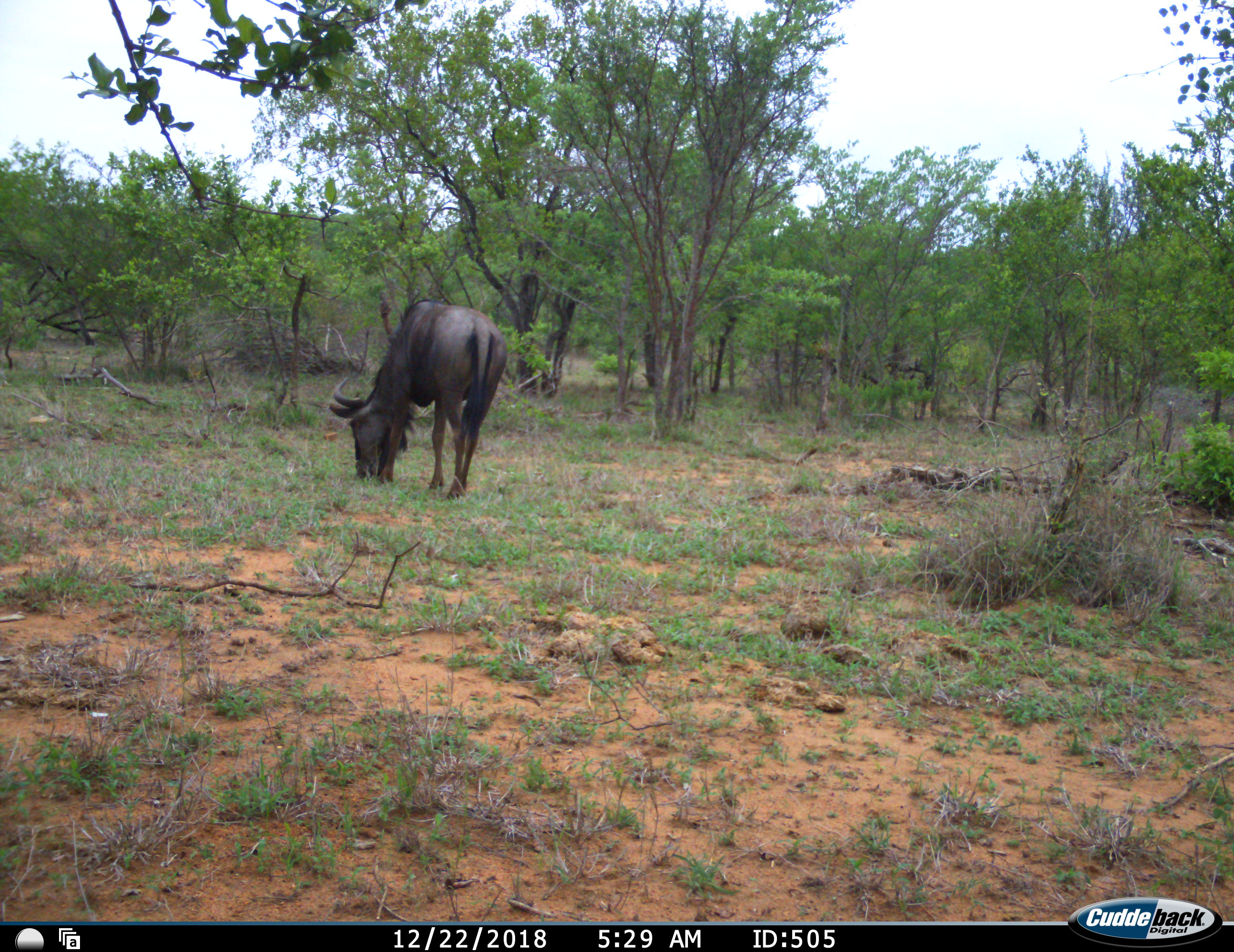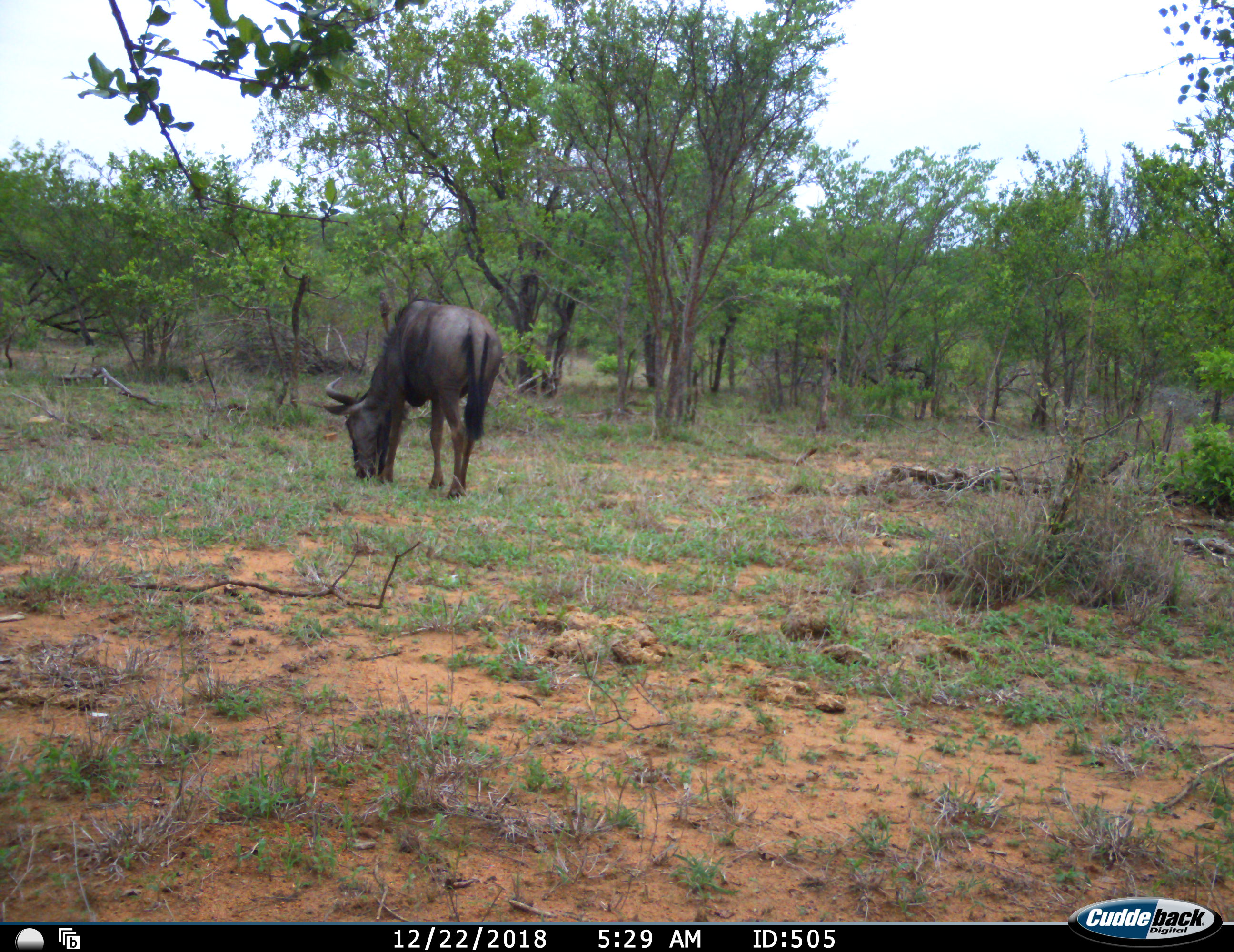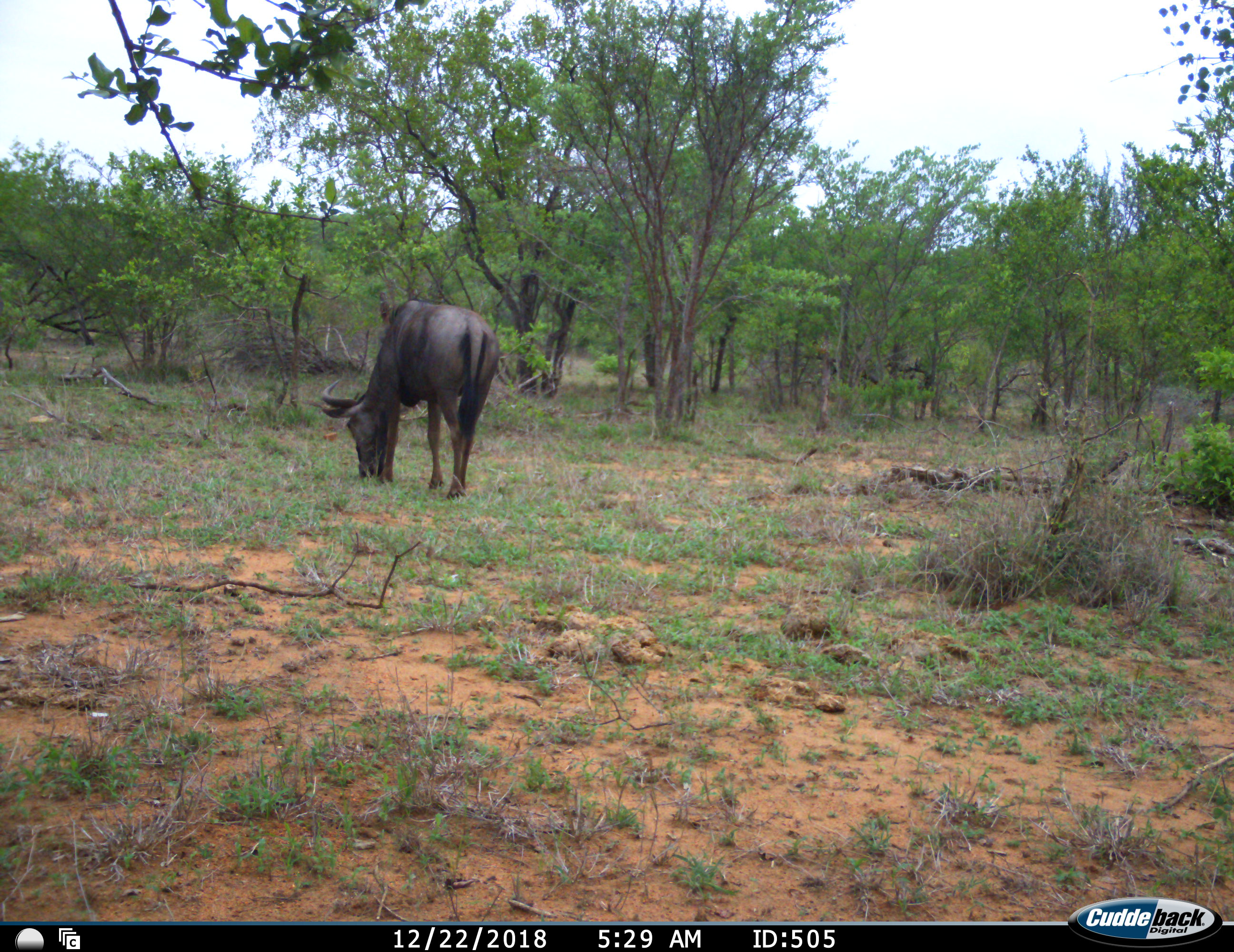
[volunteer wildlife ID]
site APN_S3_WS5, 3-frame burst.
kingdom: Animalia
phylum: Chordata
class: Mammalia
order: Artiodactyla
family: Bovidae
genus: Connochaetes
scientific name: Connochaetes taurinus taurinus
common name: blue wildebeest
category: wildebeestblue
Wildebeestblue (blue wildebeest) (Connochaetes taurinus taurinus), count 1. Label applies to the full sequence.